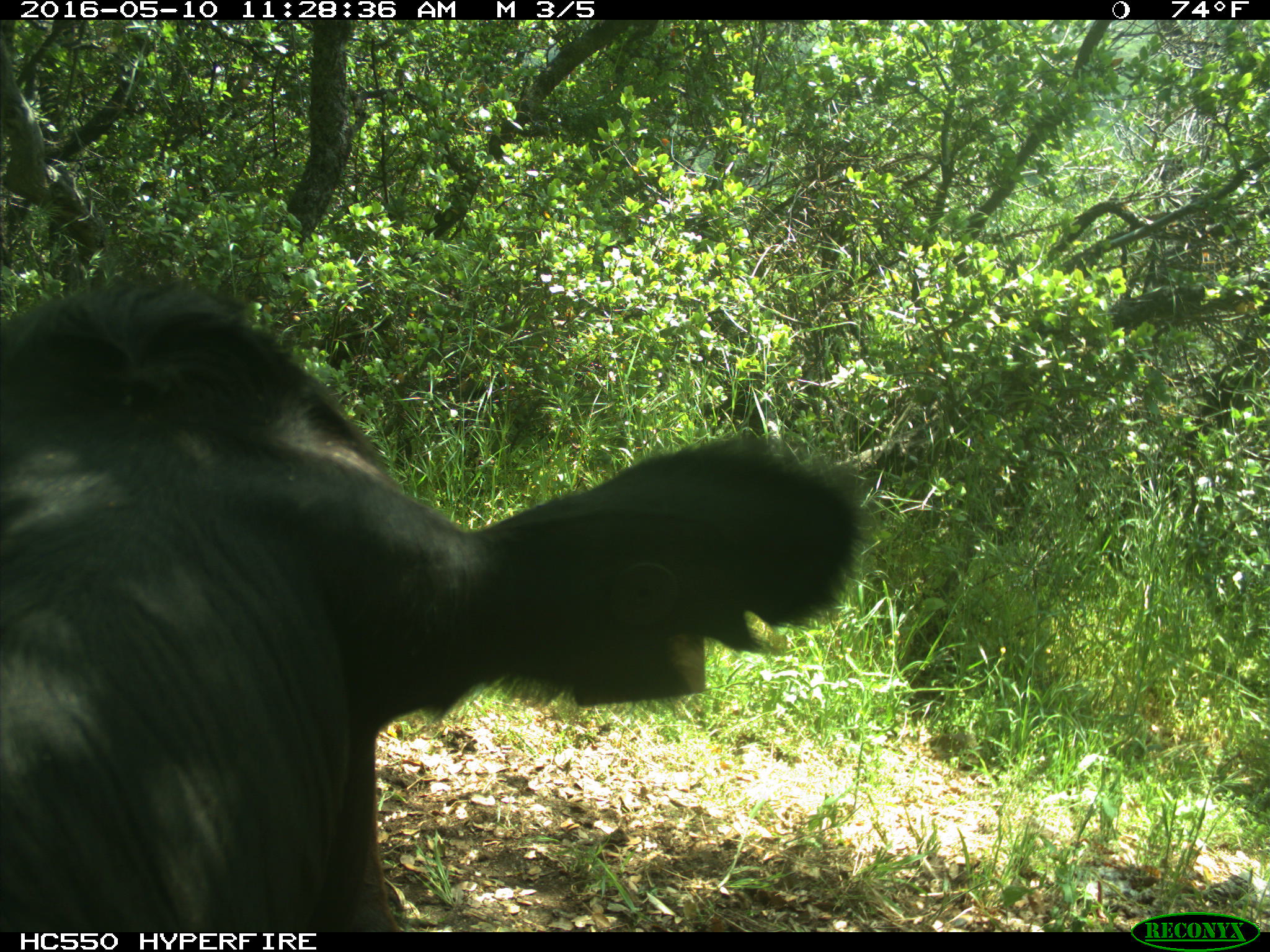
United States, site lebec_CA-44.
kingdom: Animalia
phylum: Chordata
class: Mammalia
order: Artiodactyla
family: Bovidae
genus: Bos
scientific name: Bos taurus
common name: domestic cow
Bos taurus (domestic cow).